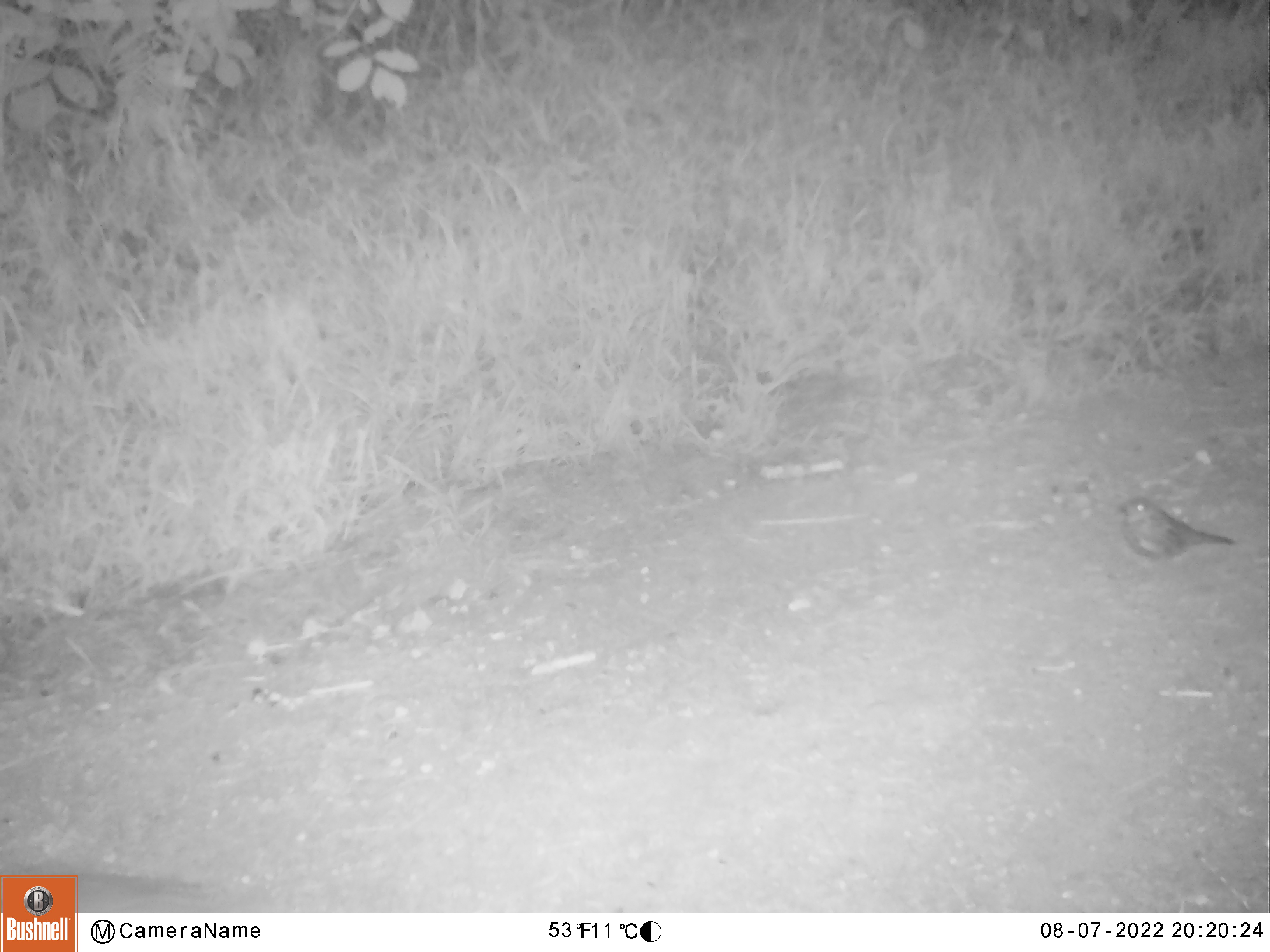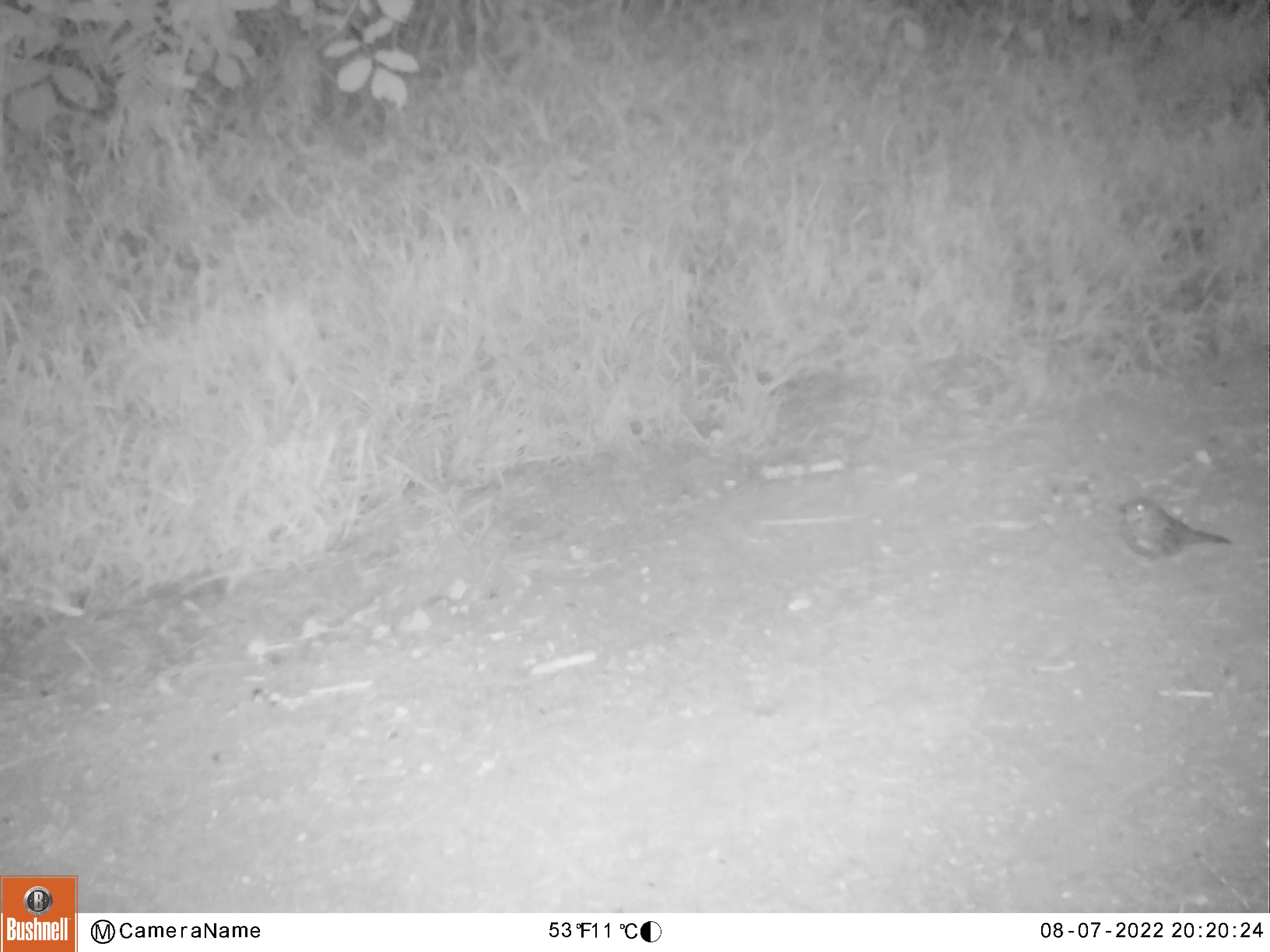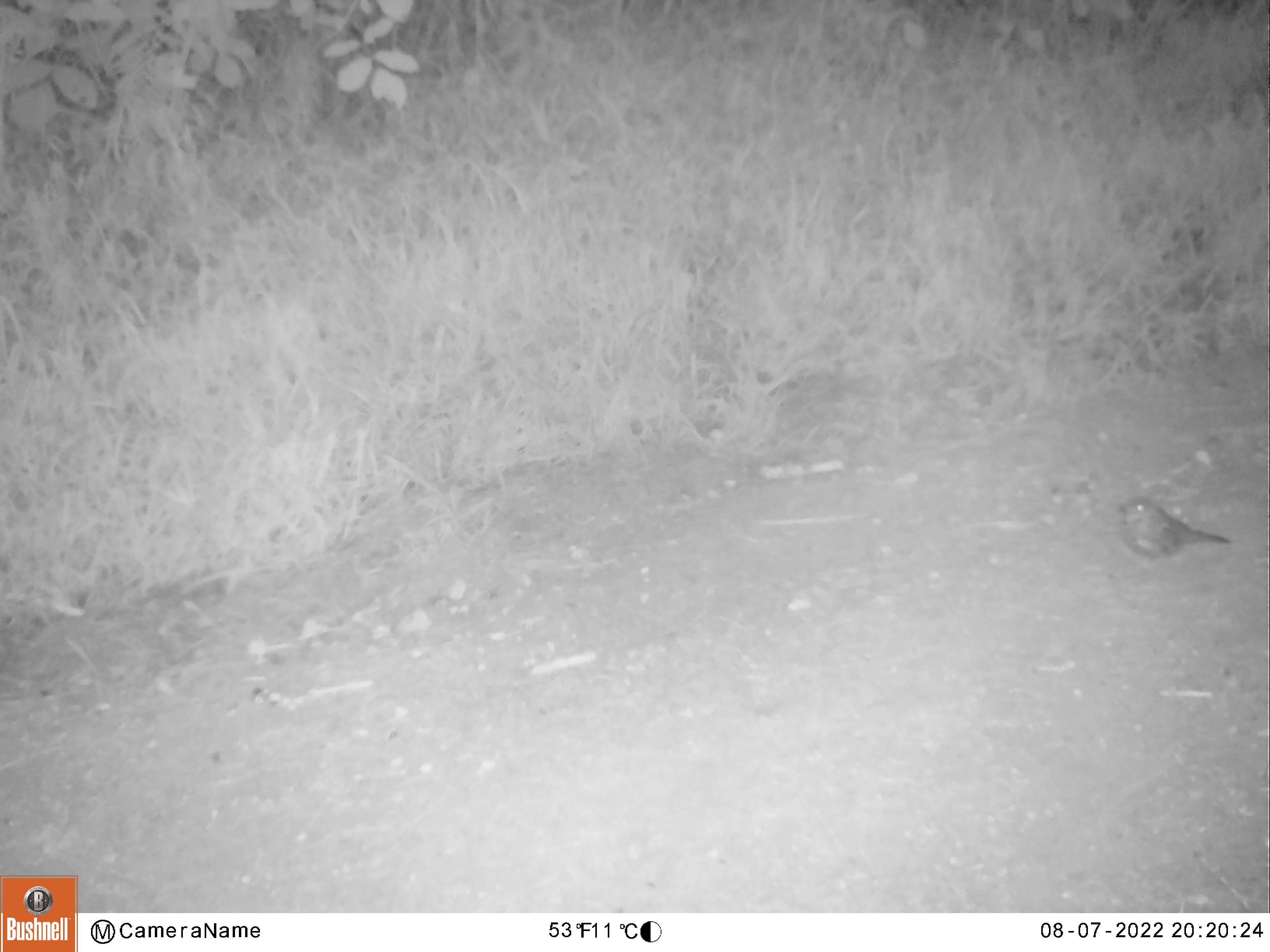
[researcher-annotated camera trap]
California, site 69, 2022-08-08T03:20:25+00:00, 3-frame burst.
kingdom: Animalia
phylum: Chordata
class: Aves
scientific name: Aves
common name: bird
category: unknown bird